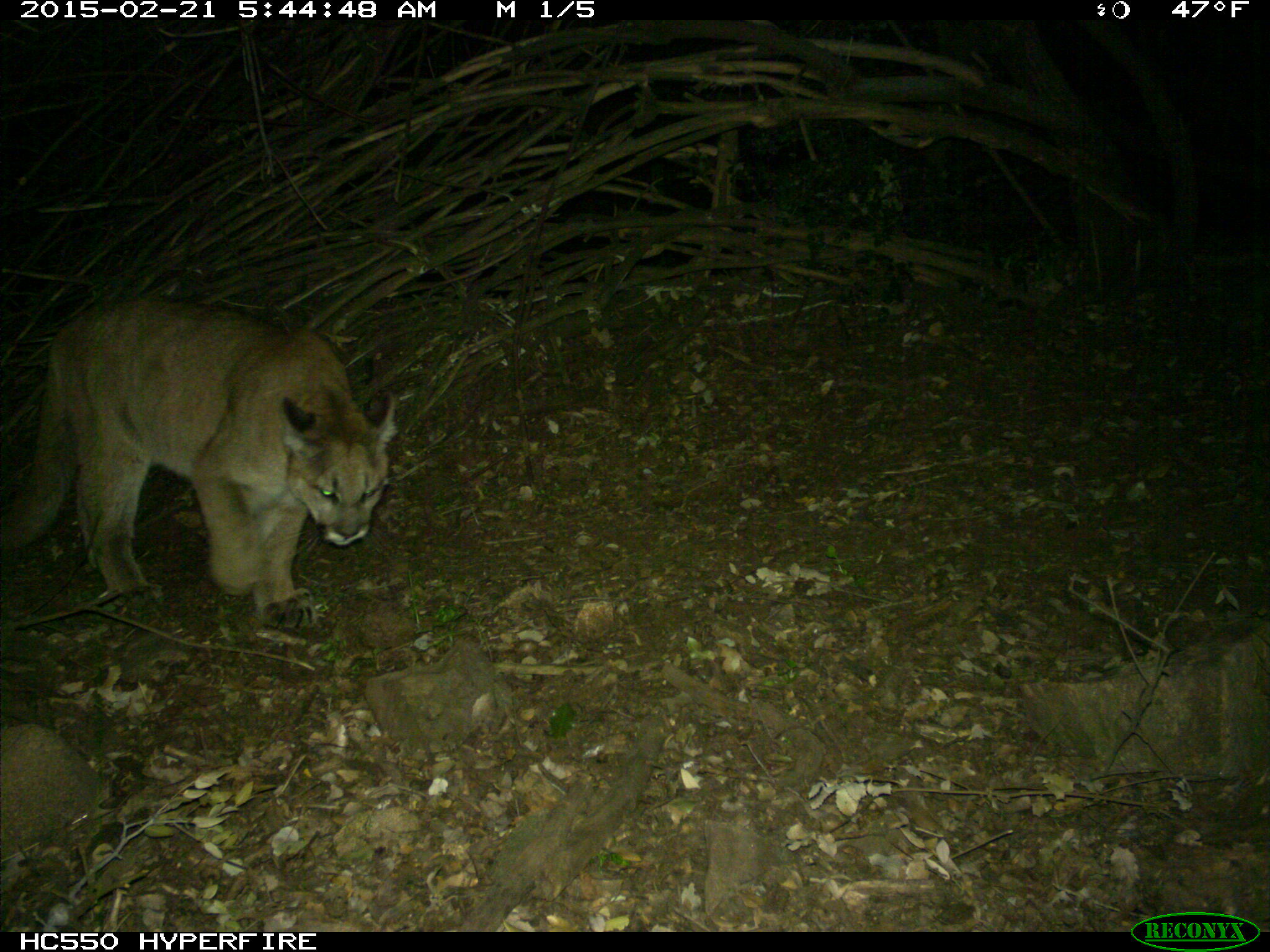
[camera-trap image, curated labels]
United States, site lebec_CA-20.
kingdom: Animalia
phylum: Chordata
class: Mammalia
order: Carnivora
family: Felidae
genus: Puma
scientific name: Puma concolor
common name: mountain lion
Puma concolor (mountain lion).